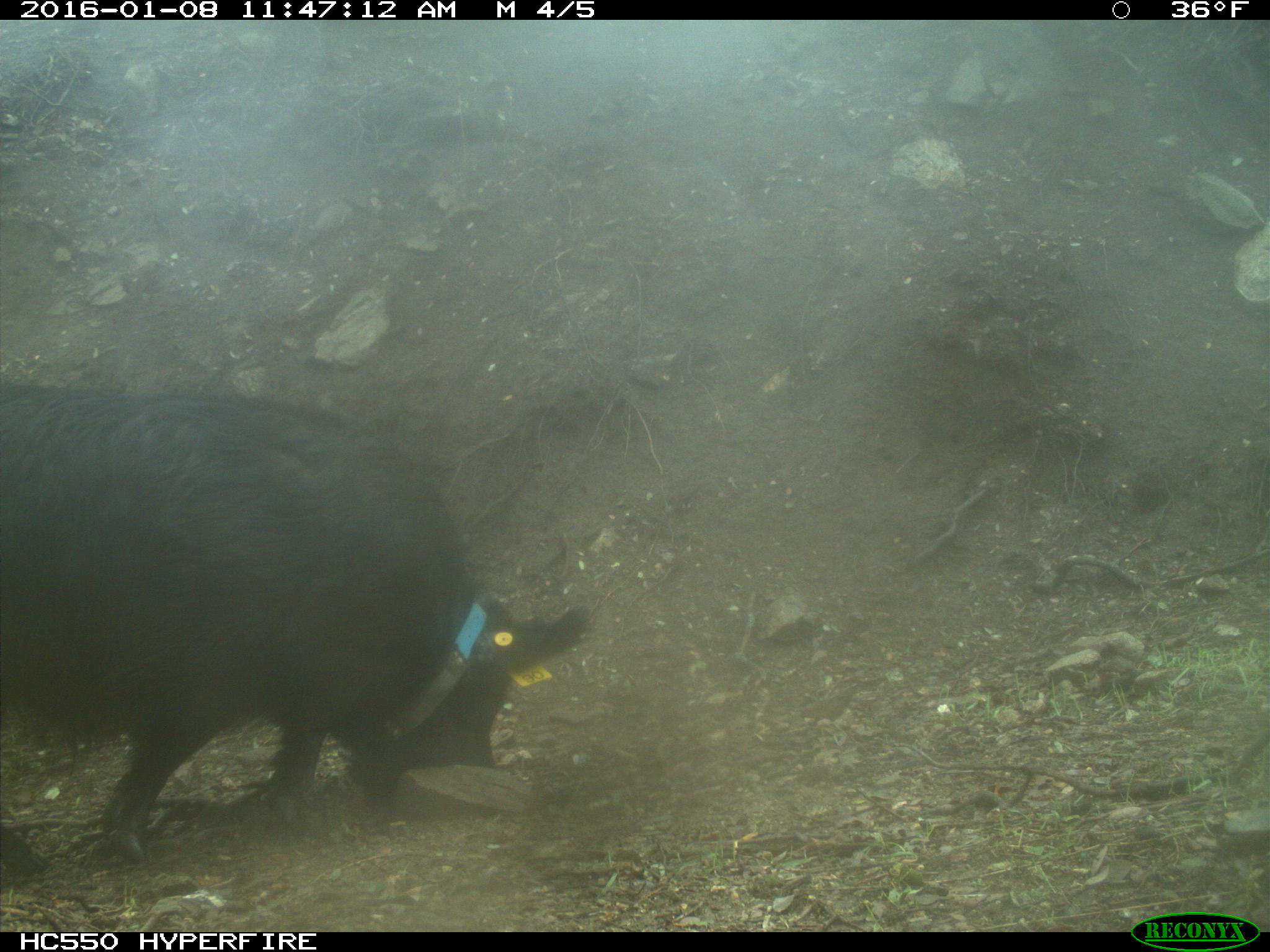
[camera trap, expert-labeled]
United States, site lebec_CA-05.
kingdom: Animalia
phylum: Chordata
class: Mammalia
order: Artiodactyla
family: Suidae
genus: Sus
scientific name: Sus scrofa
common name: wild boar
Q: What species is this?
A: Sus scrofa (wild boar).